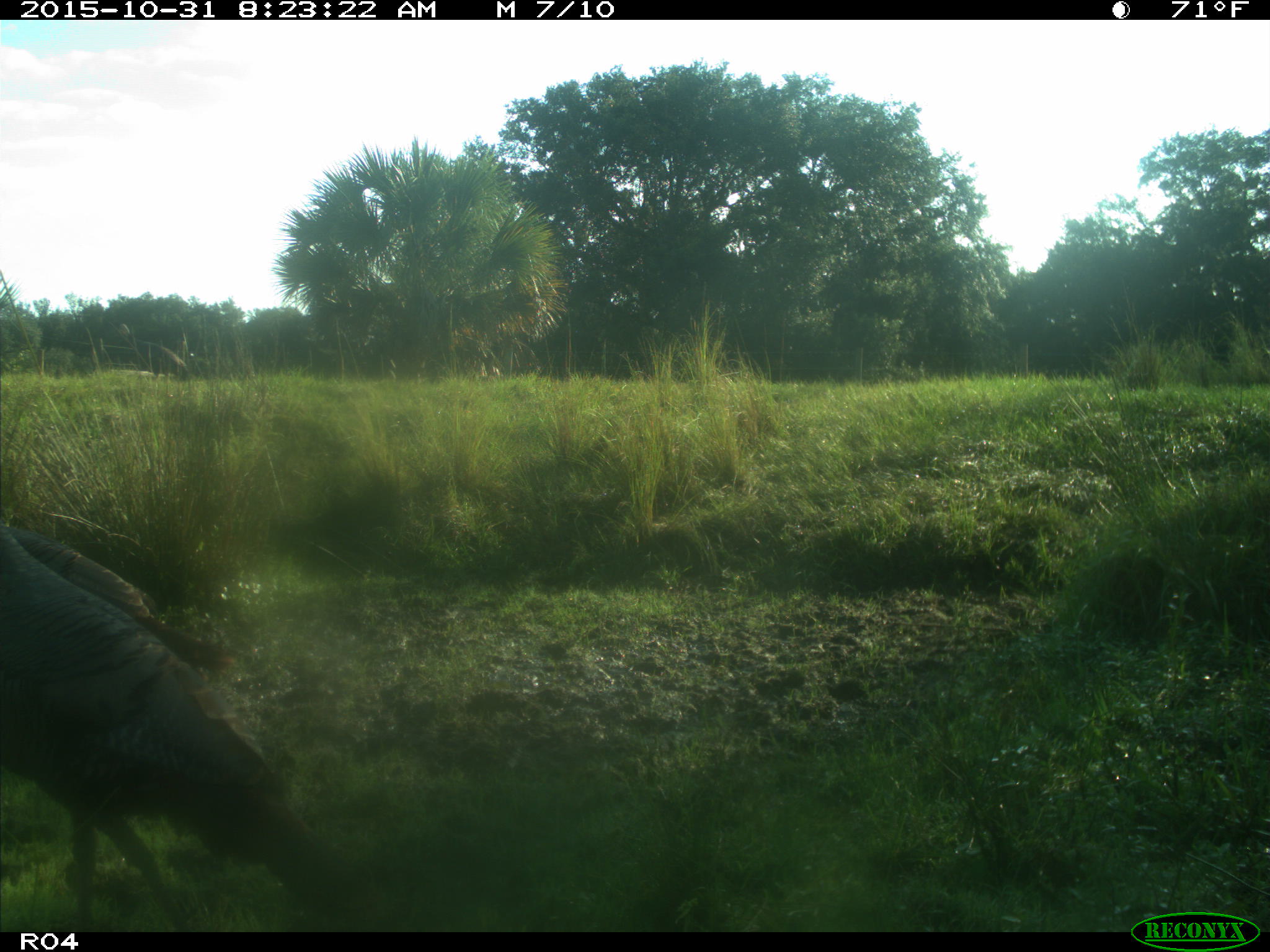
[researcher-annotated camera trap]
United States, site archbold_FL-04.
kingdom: Animalia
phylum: Chordata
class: Aves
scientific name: Aves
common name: birds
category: unidentified bird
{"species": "unidentified bird (birds) (Aves)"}